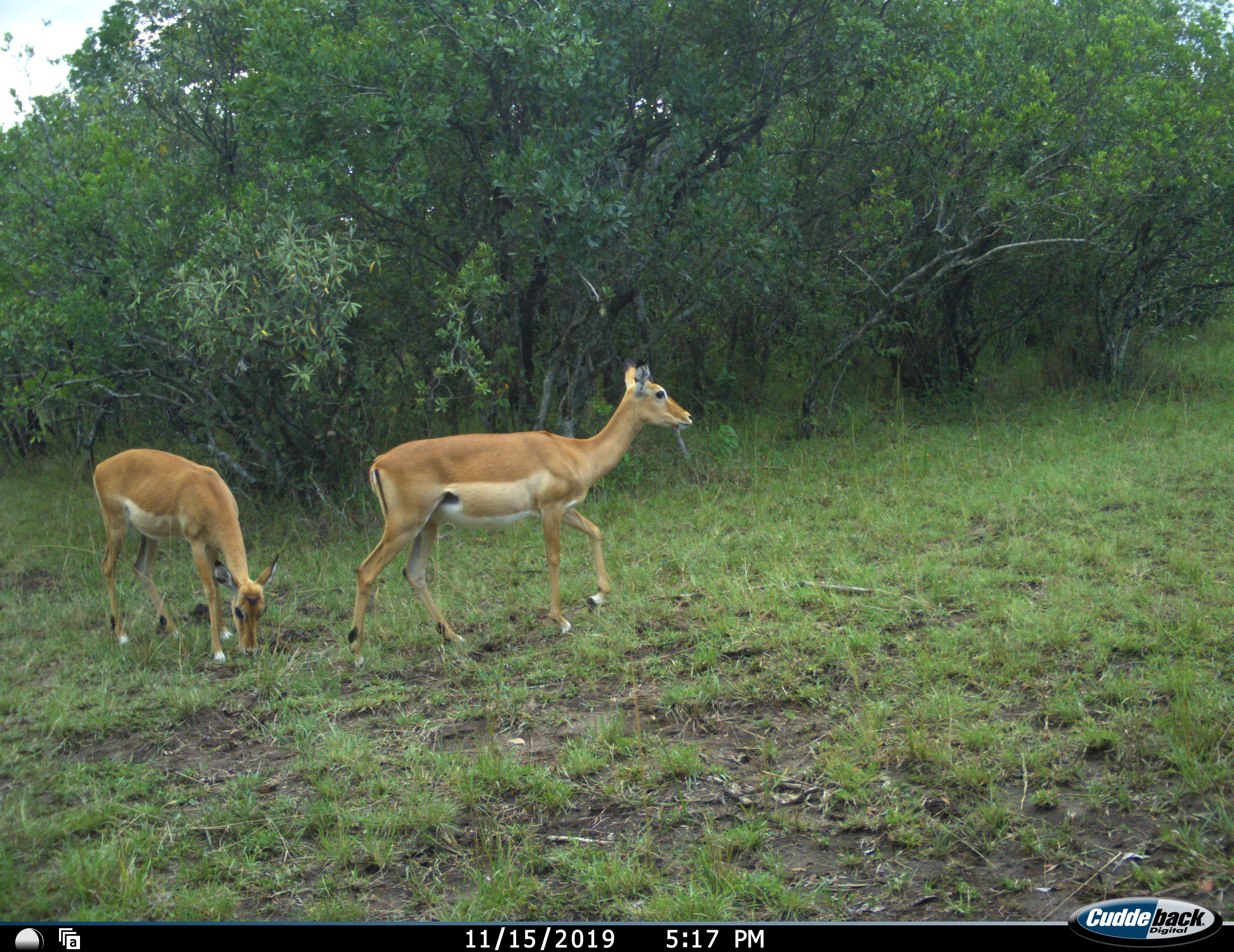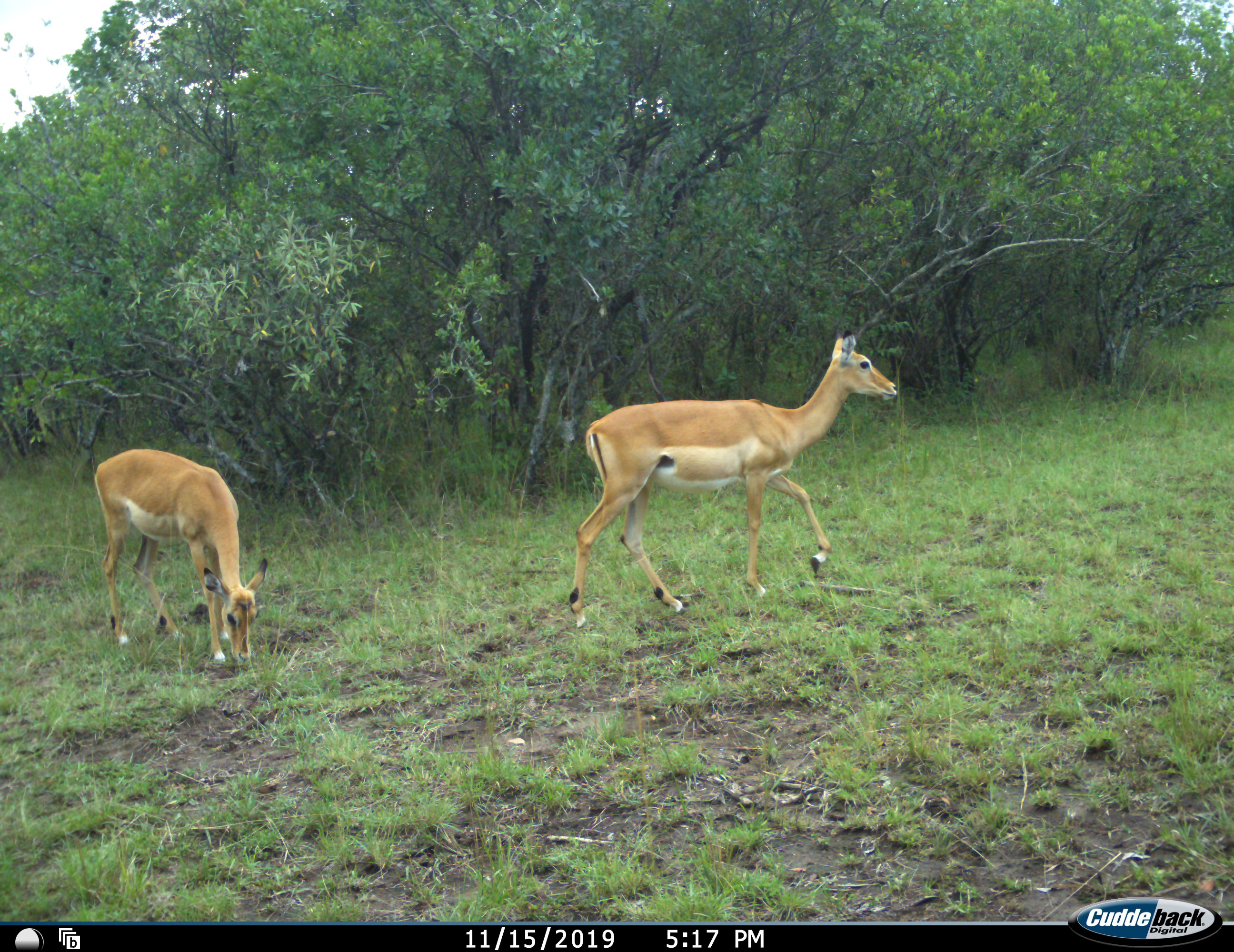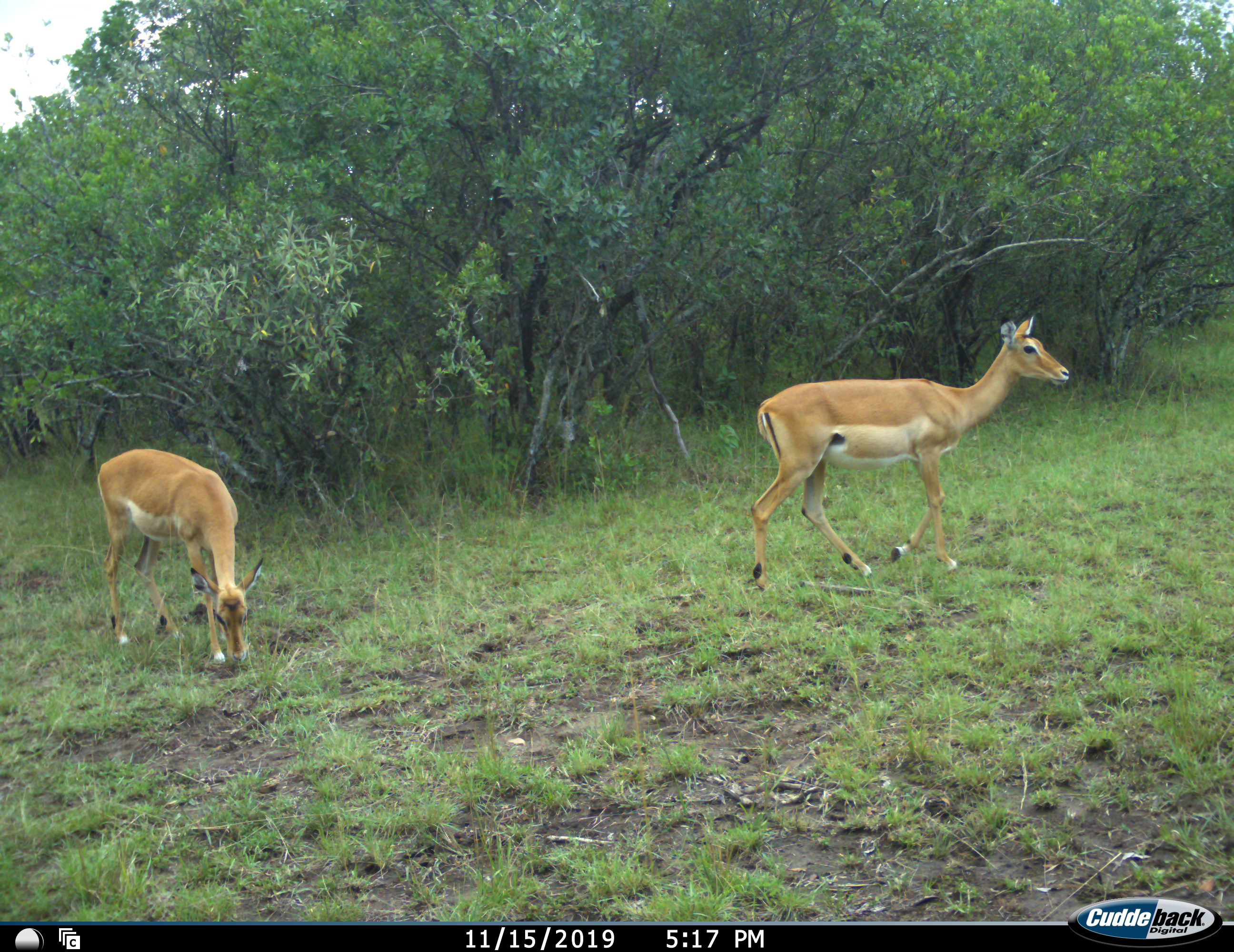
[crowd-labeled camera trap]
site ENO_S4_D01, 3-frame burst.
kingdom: Animalia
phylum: Chordata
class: Mammalia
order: Artiodactyla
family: Bovidae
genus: Aepyceros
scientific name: Aepyceros melampus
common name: impala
Impala (Aepyceros melampus), count 2. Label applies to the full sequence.